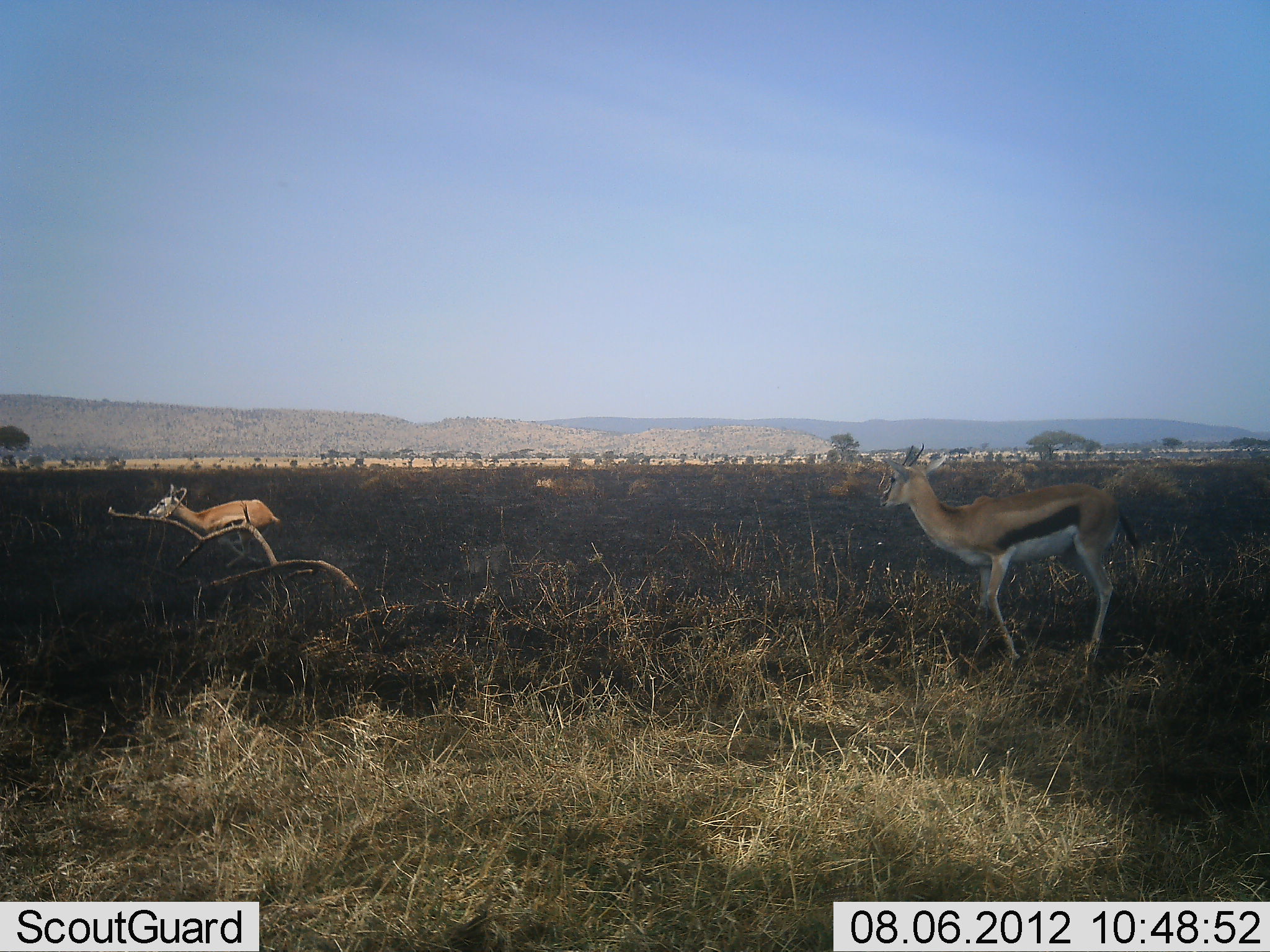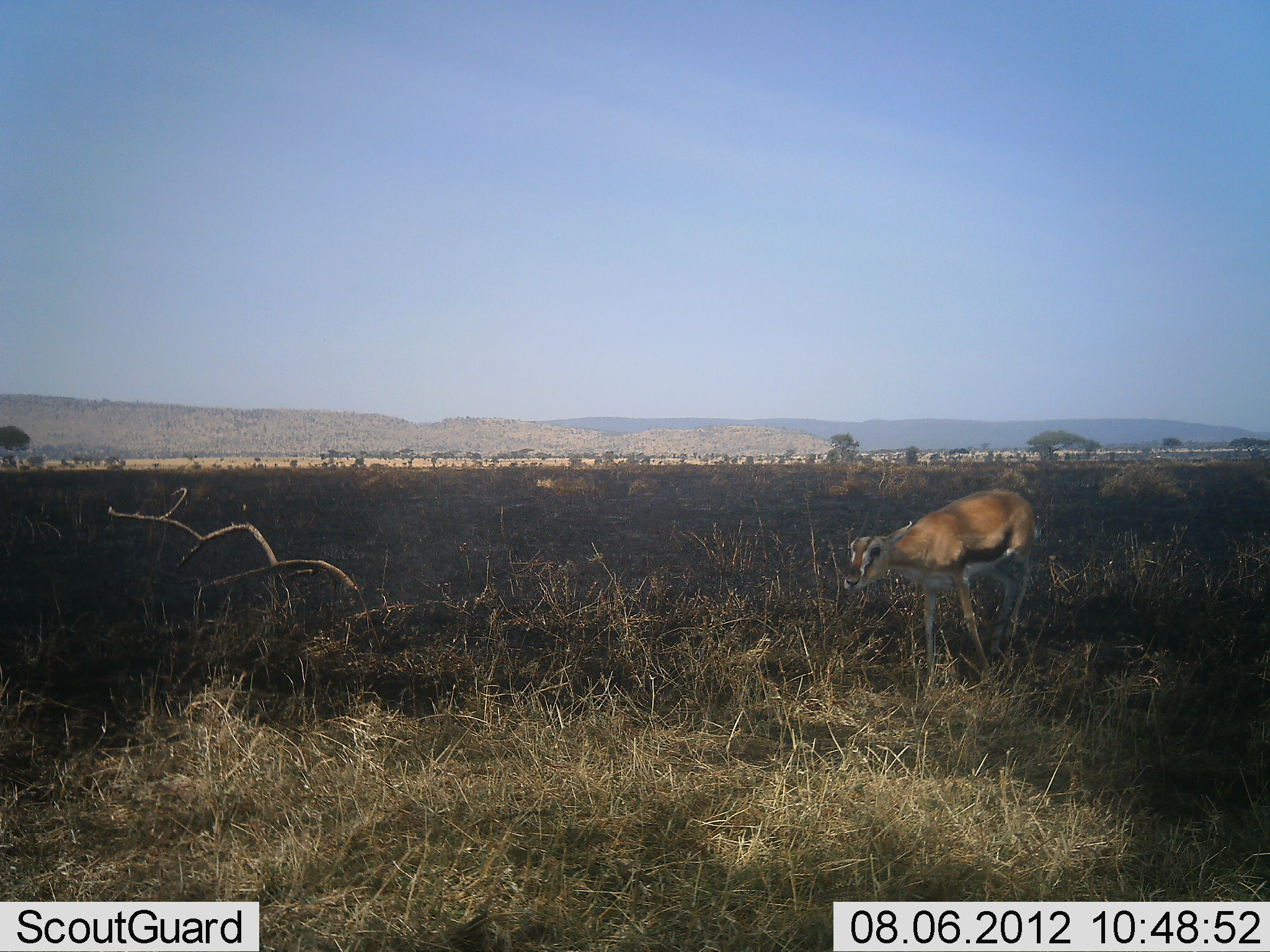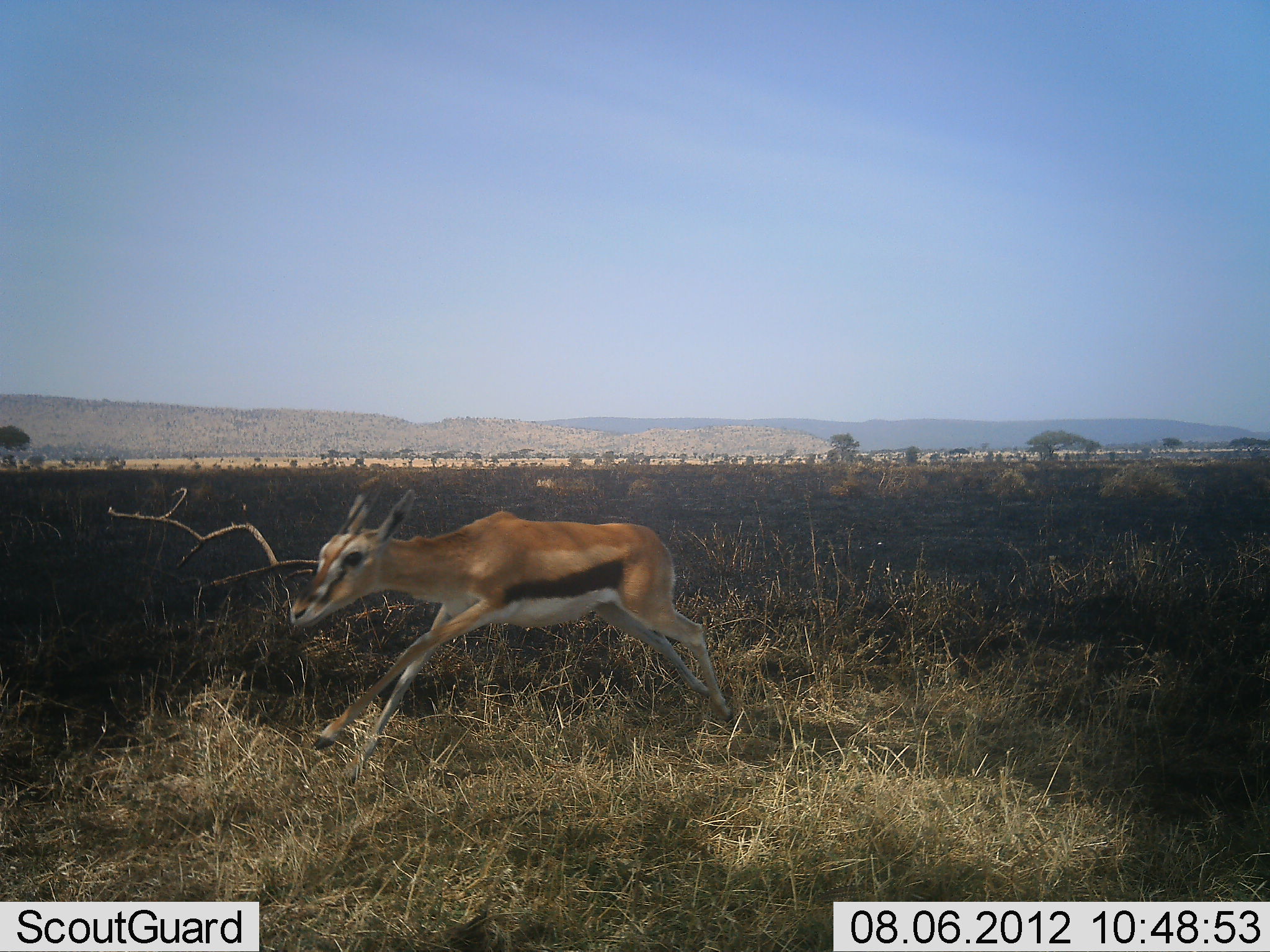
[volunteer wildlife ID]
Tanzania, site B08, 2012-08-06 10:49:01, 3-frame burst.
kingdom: Animalia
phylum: Chordata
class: Mammalia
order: Artiodactyla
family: Bovidae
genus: Eudorcas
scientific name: Eudorcas thomsonii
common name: thomson's gazelle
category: gazellethomsons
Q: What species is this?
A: Gazellethomsons (thomson's gazelle) (Eudorcas thomsonii).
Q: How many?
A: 2.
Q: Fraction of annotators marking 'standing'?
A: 40%.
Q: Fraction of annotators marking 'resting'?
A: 0%.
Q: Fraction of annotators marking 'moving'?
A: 50%.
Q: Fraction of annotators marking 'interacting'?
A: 0%.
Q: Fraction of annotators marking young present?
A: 10%.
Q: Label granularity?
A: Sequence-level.